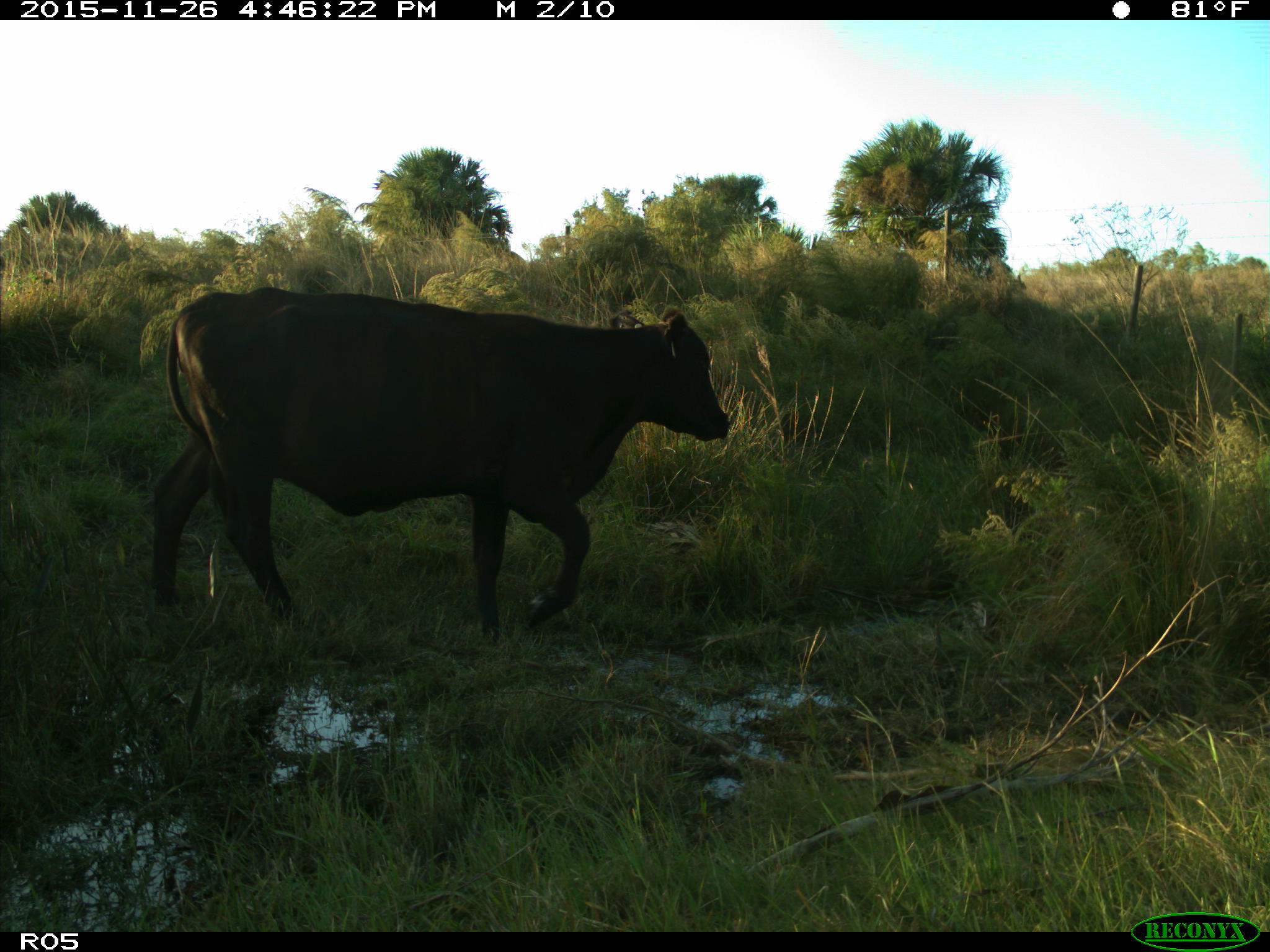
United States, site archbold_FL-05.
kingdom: Animalia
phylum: Chordata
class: Mammalia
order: Artiodactyla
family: Bovidae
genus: Bos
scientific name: Bos taurus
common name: domestic cow